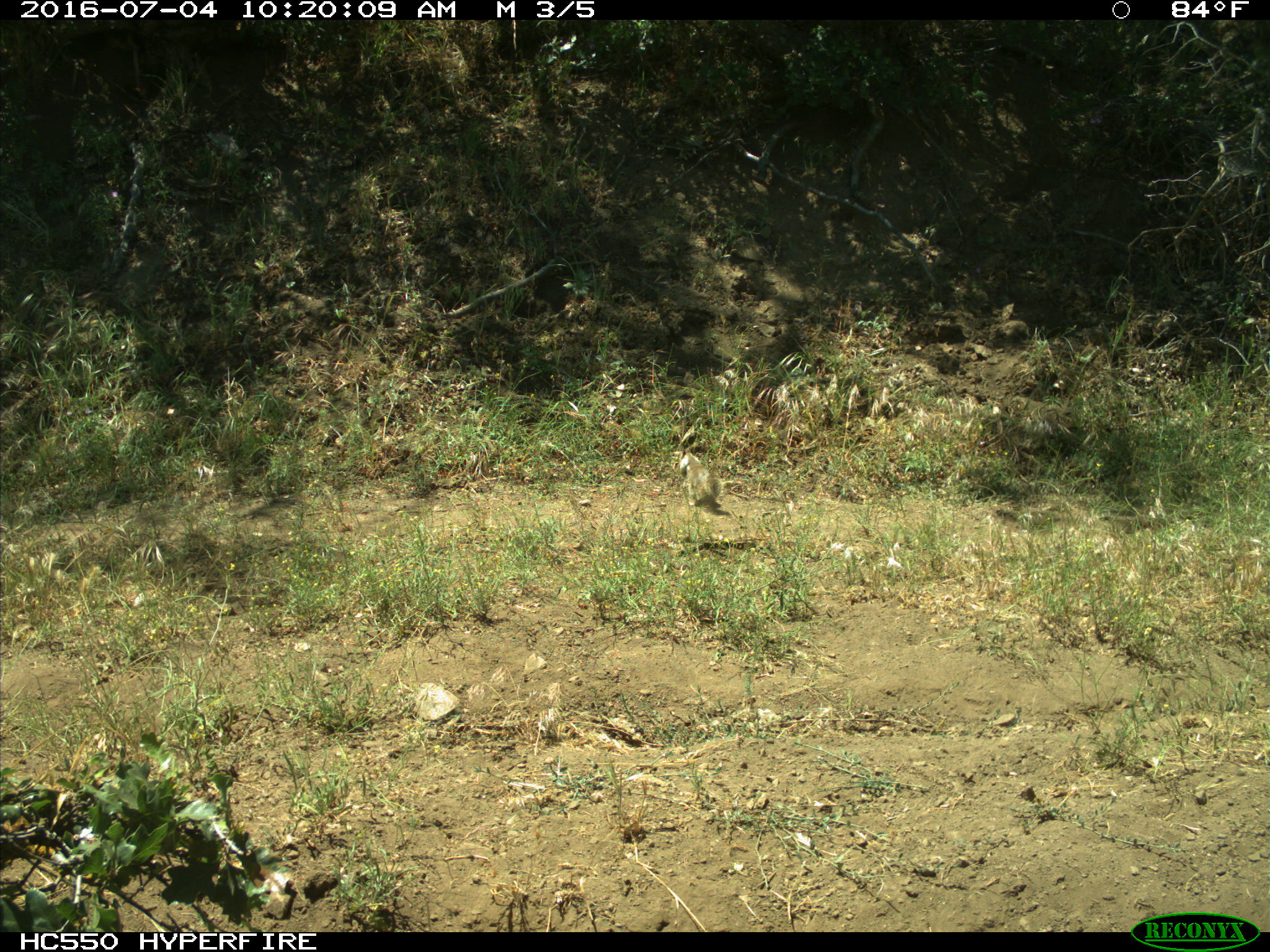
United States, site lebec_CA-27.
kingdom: Animalia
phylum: Chordata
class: Mammalia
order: Rodentia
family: Sciuridae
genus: Otospermophilus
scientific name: Otospermophilus beecheyi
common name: california ground squirrel